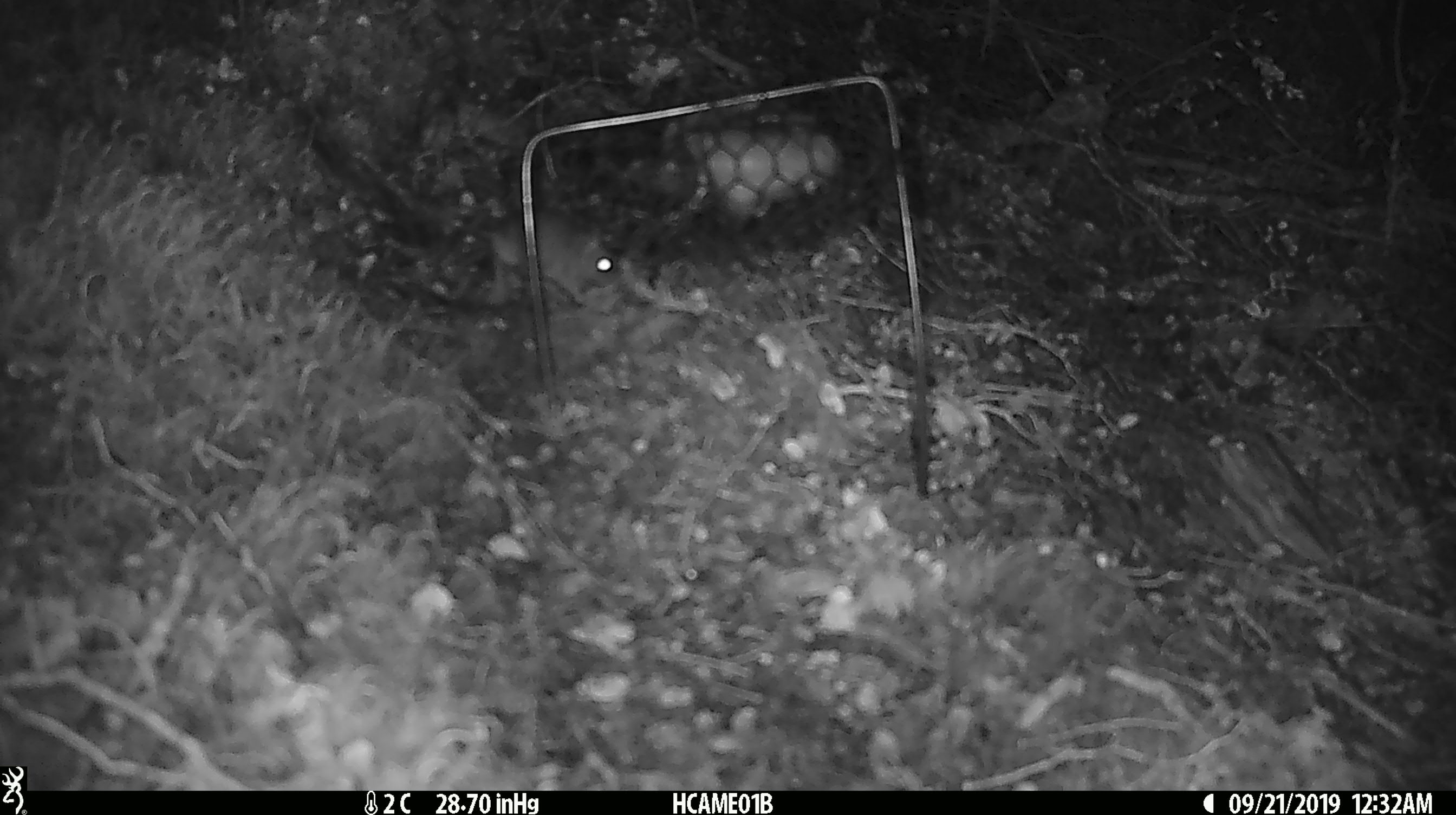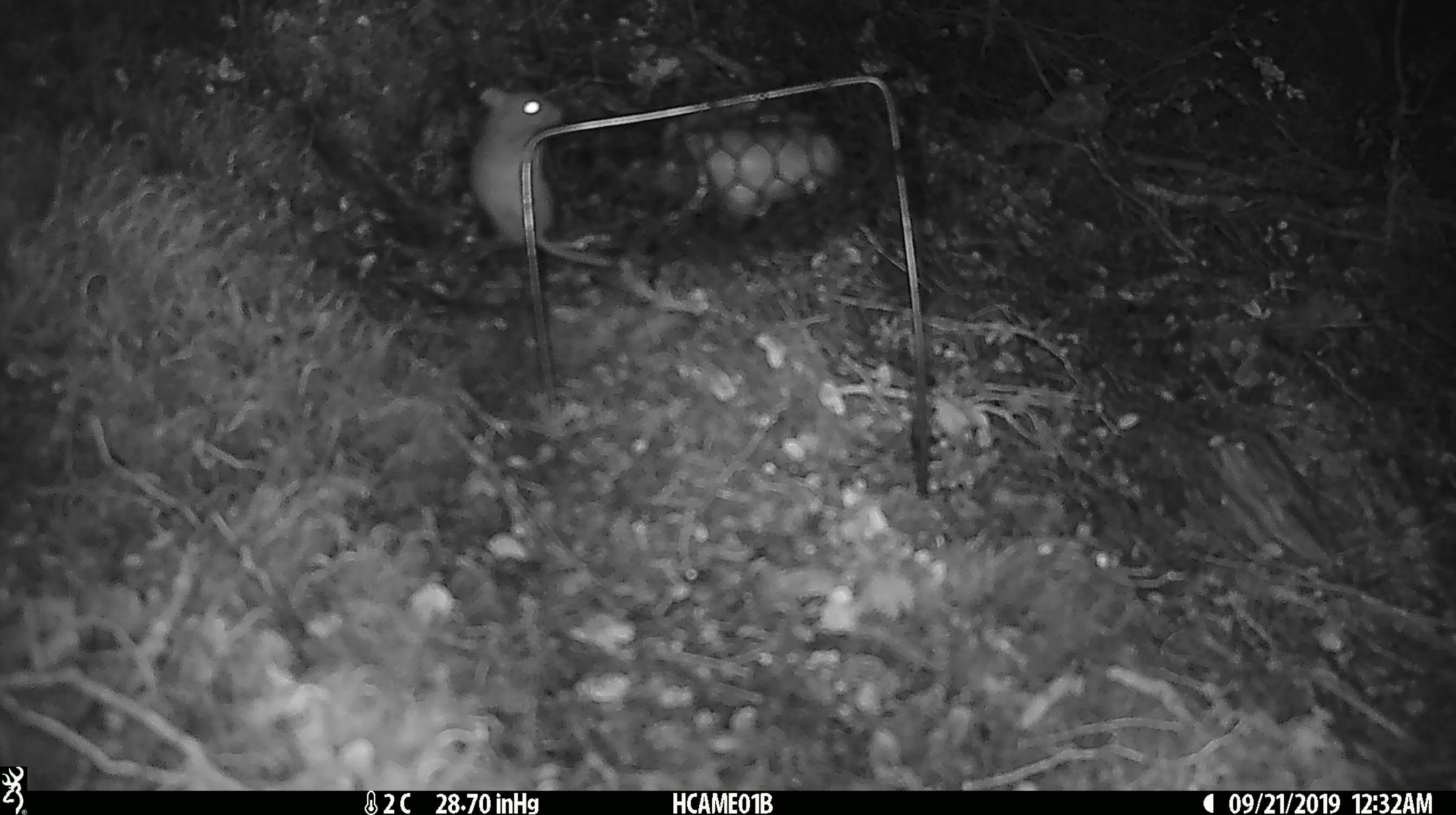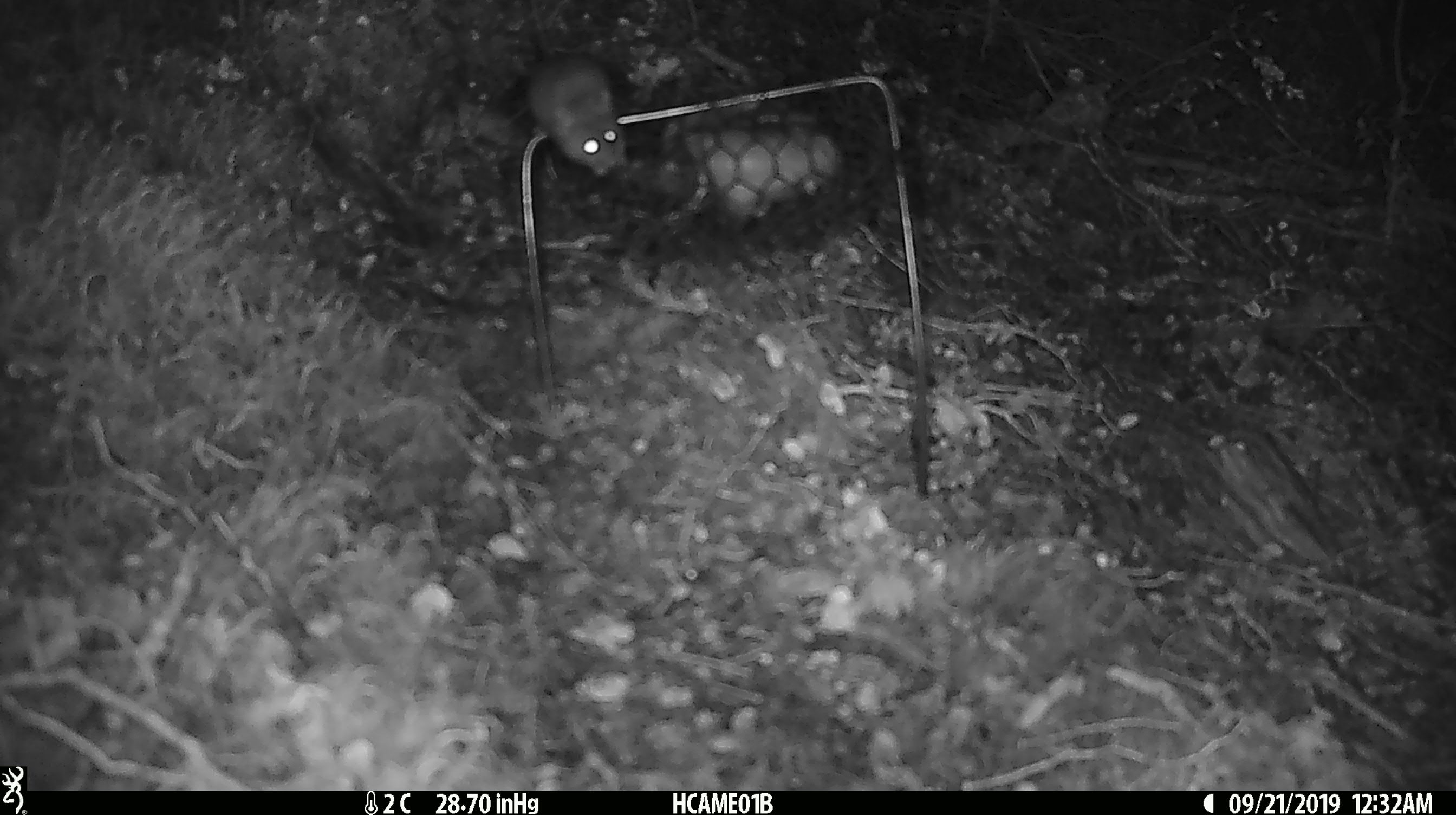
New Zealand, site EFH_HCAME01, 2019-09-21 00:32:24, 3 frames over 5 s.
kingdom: Animalia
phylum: Chordata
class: Mammalia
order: Rodentia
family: Muridae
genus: Mus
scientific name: Mus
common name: mouse